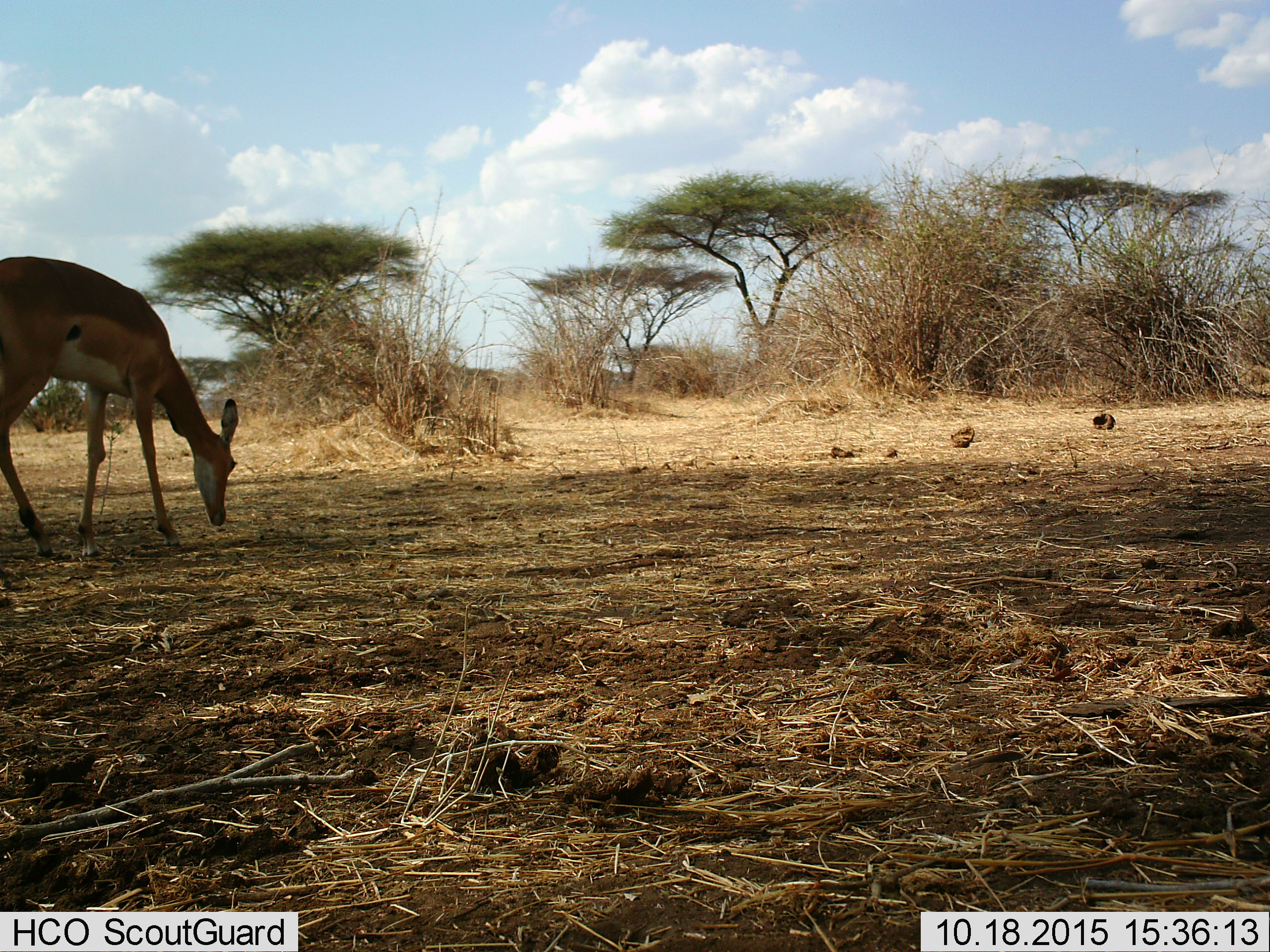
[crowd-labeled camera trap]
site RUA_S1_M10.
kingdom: Animalia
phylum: Chordata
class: Mammalia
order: Artiodactyla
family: Bovidae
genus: Aepyceros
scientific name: Aepyceros melampus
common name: impala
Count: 1.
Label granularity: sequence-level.